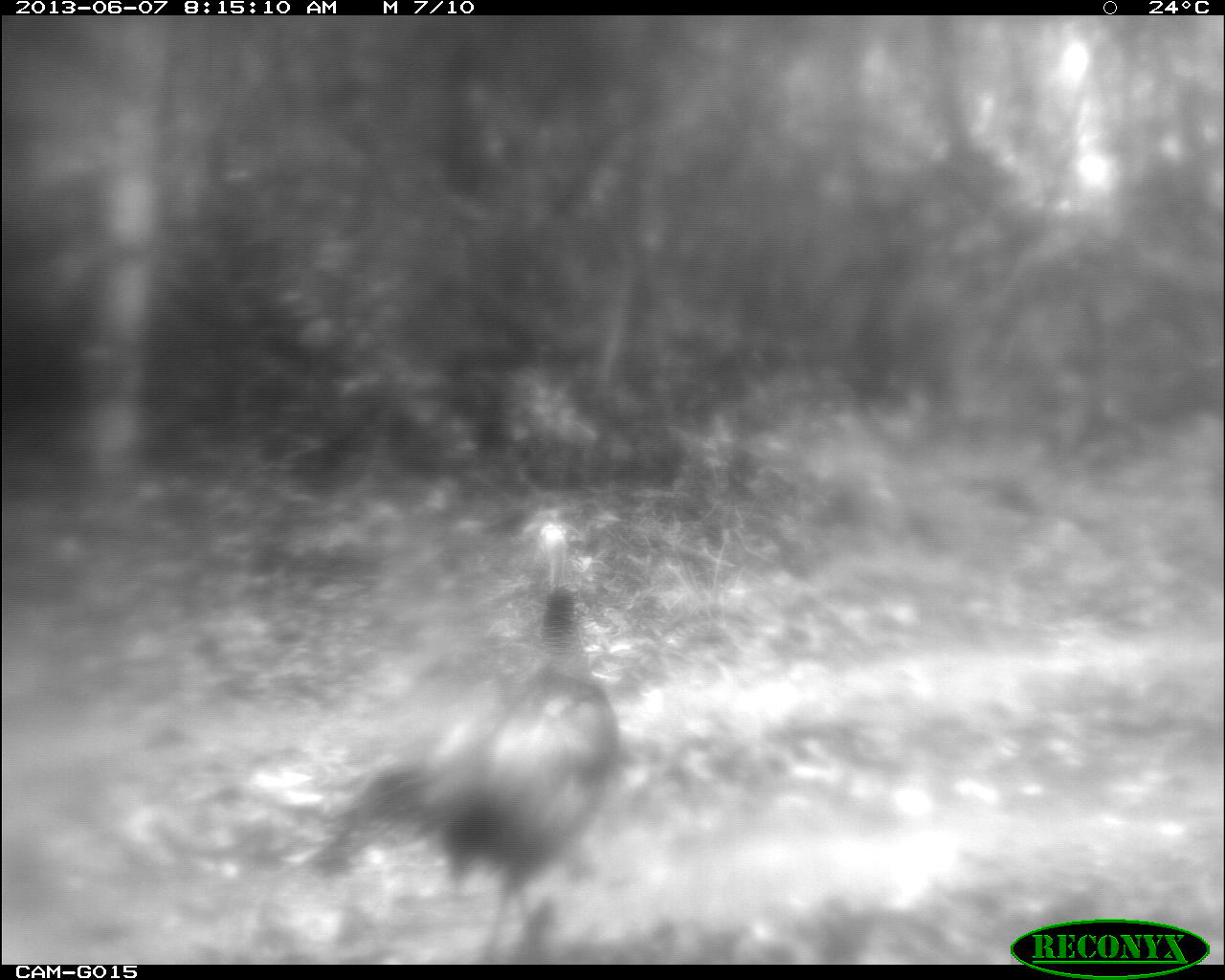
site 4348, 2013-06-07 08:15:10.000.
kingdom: Animalia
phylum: Chordata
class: Aves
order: Galliformes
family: Phasianidae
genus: Meleagris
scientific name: Meleagris ocellata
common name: ocellated turkey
Meleagris ocellata (ocellated turkey), count 1, sex female.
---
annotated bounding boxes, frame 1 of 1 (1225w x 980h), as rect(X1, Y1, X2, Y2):
meleagris ocellata: rect(346, 518, 619, 964)